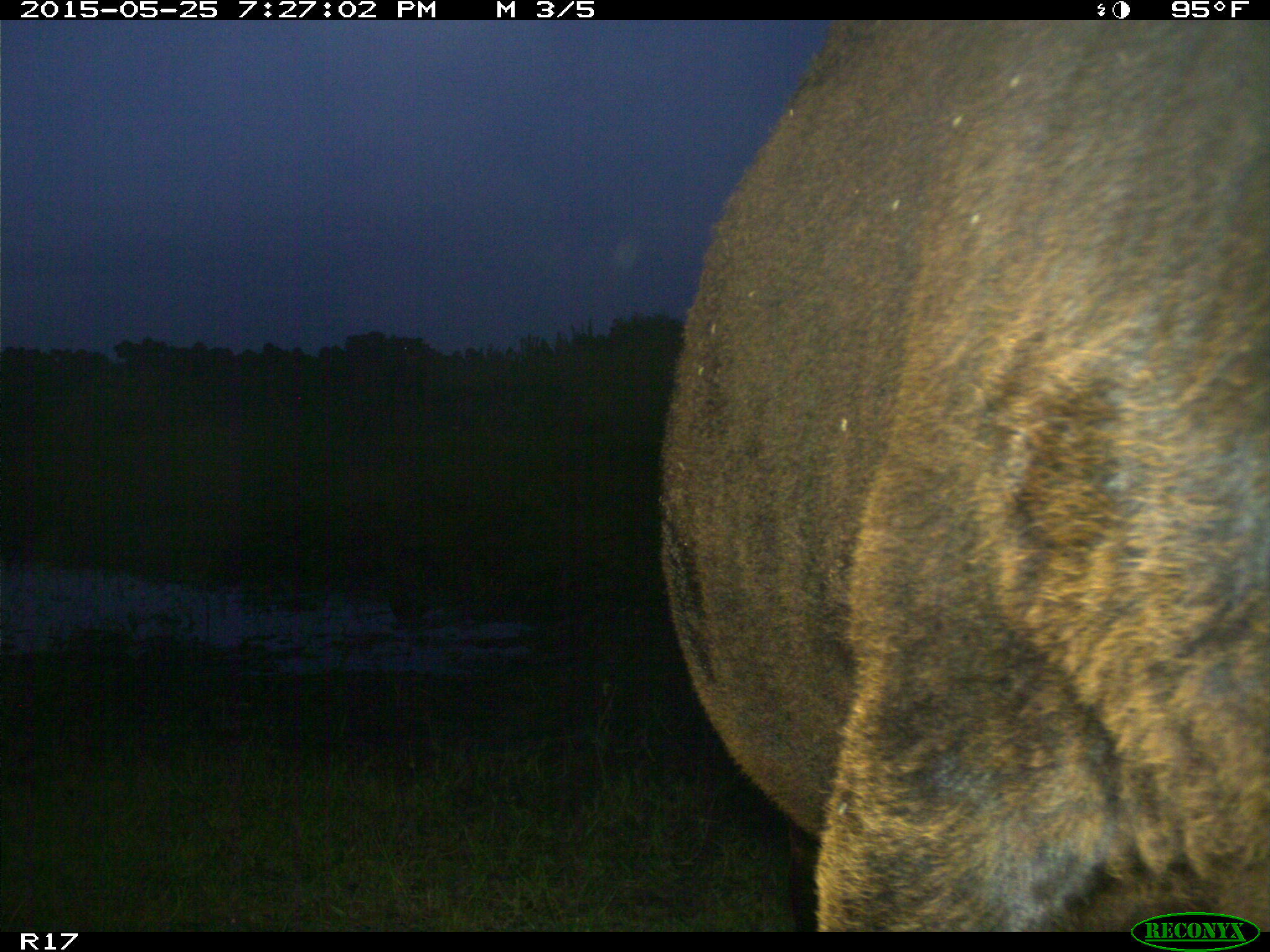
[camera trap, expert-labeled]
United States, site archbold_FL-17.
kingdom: Animalia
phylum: Chordata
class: Mammalia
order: Artiodactyla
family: Bovidae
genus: Bos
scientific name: Bos taurus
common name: domestic cow